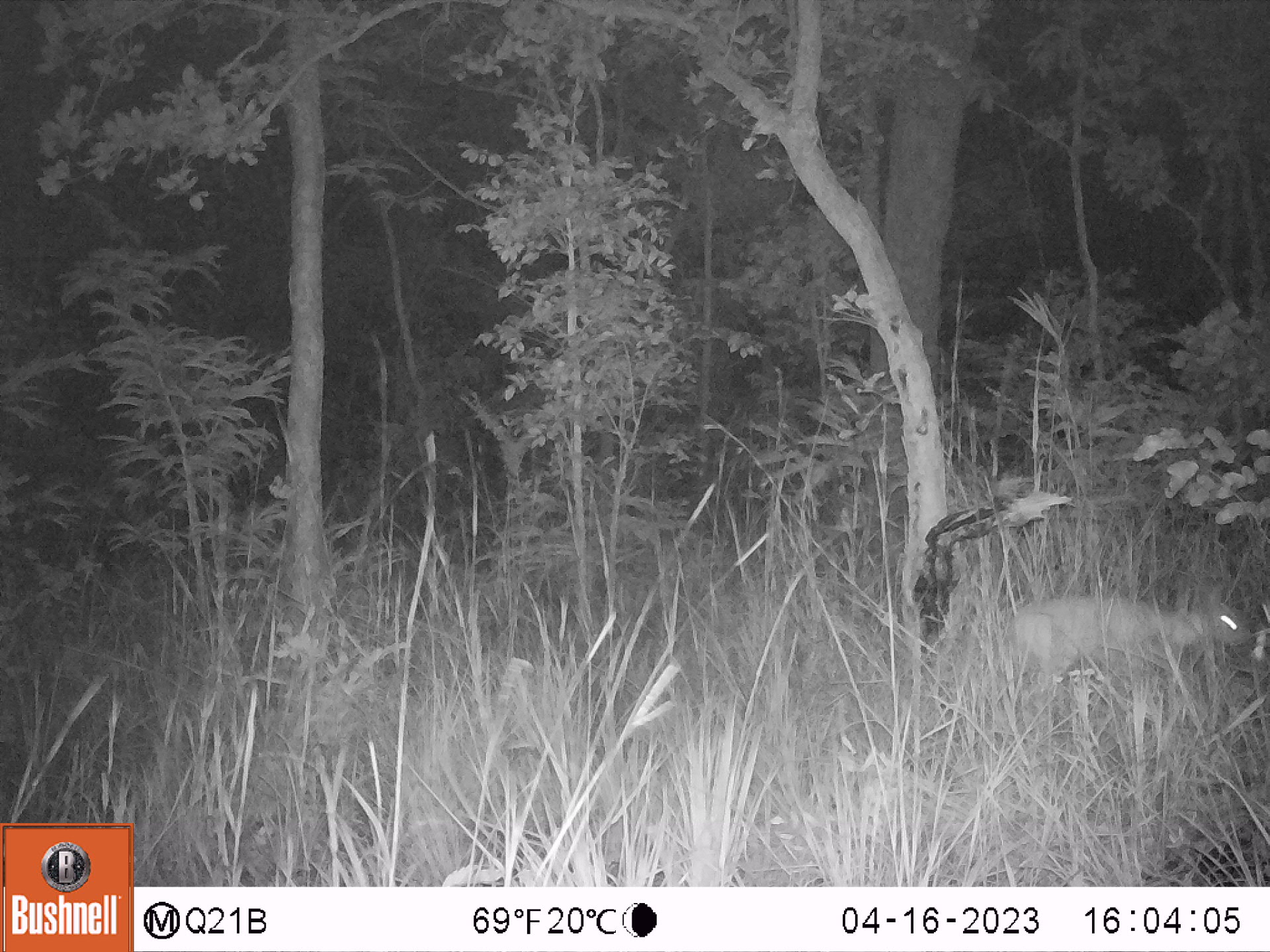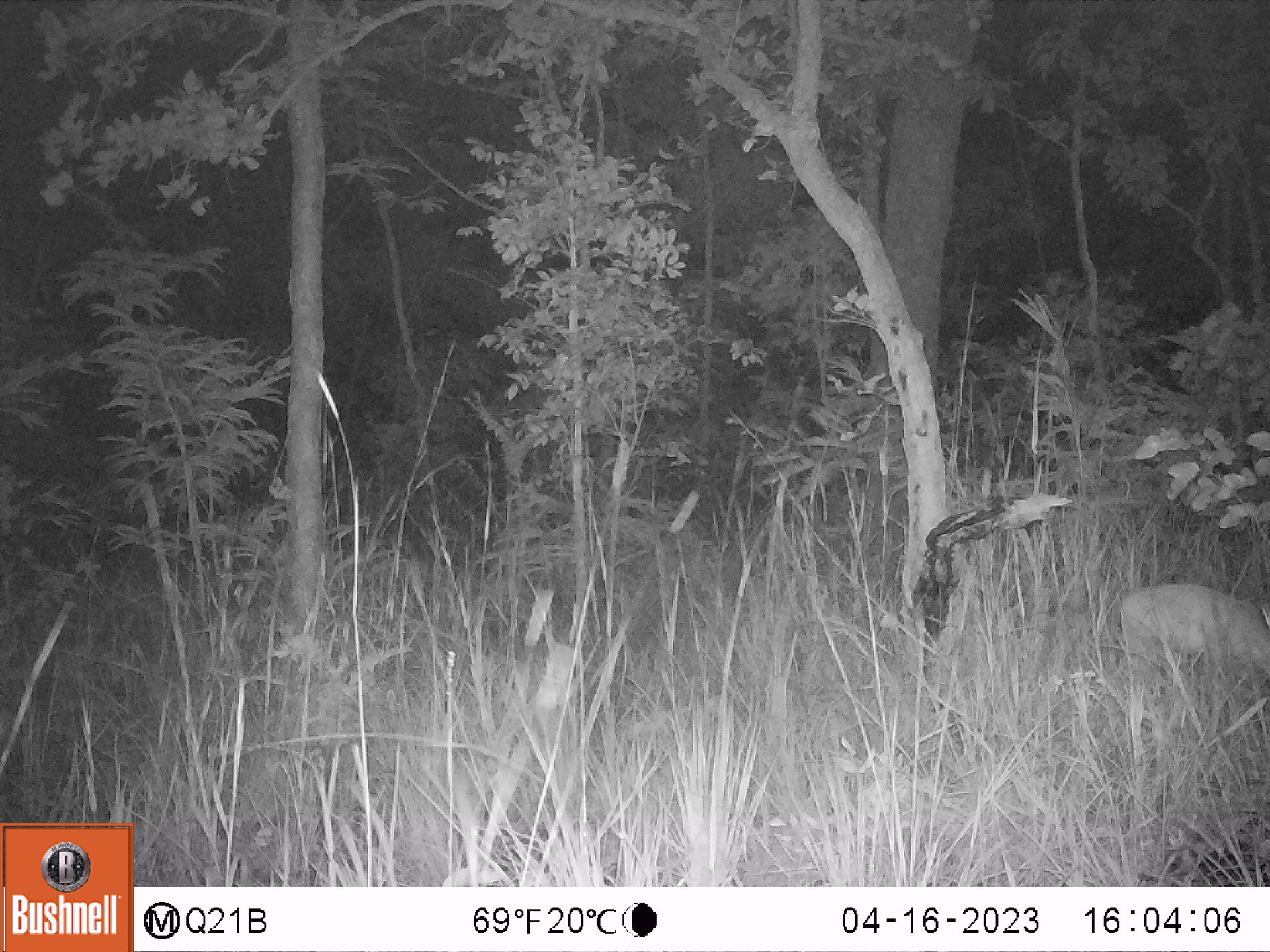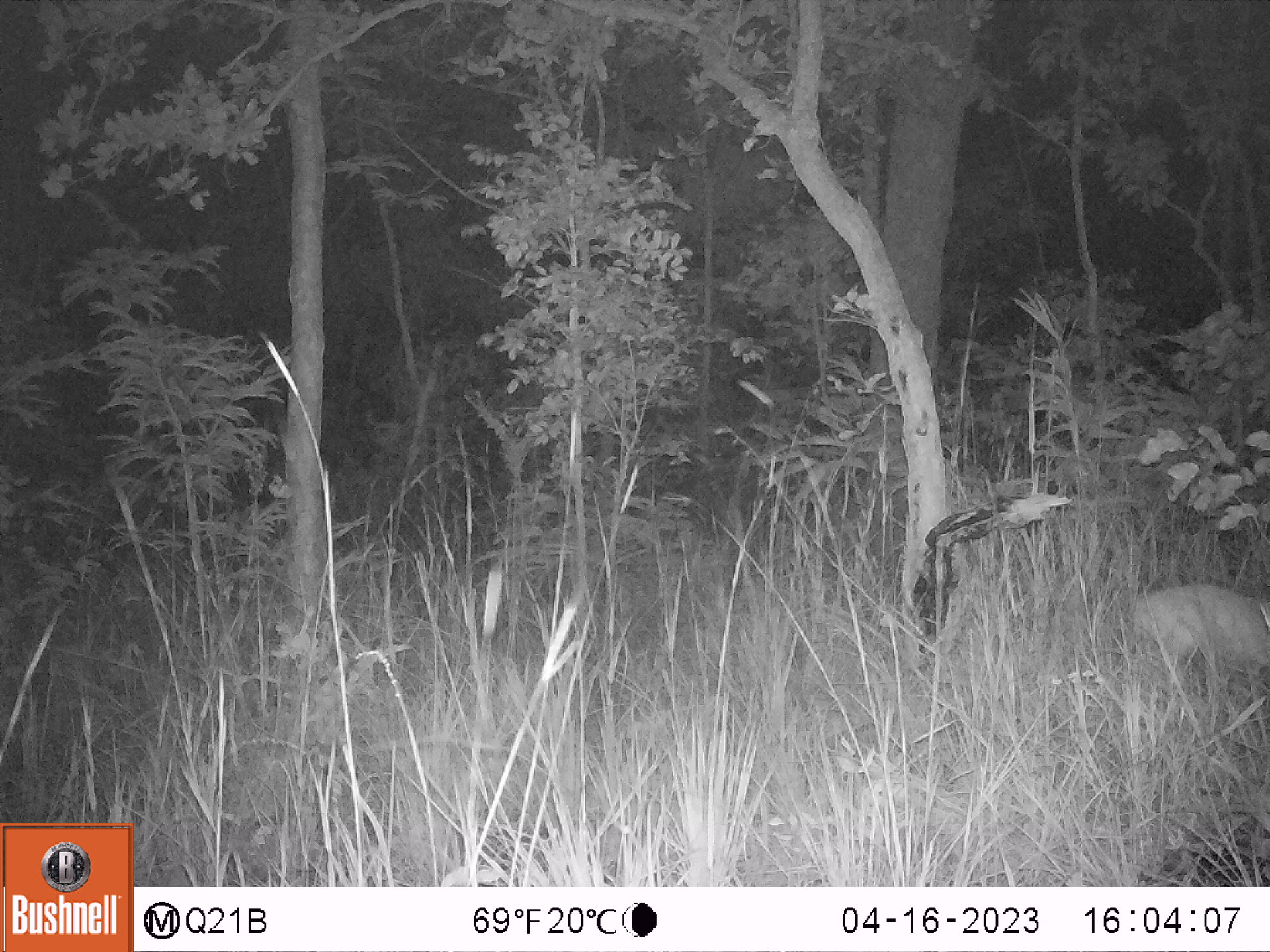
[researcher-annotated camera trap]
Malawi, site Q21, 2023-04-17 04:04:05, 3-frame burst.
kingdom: Animalia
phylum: Chordata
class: Mammalia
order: Artiodactyla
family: Bovidae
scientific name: Antilopinae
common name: small antelope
Small antelope (Antilopinae), count 1.